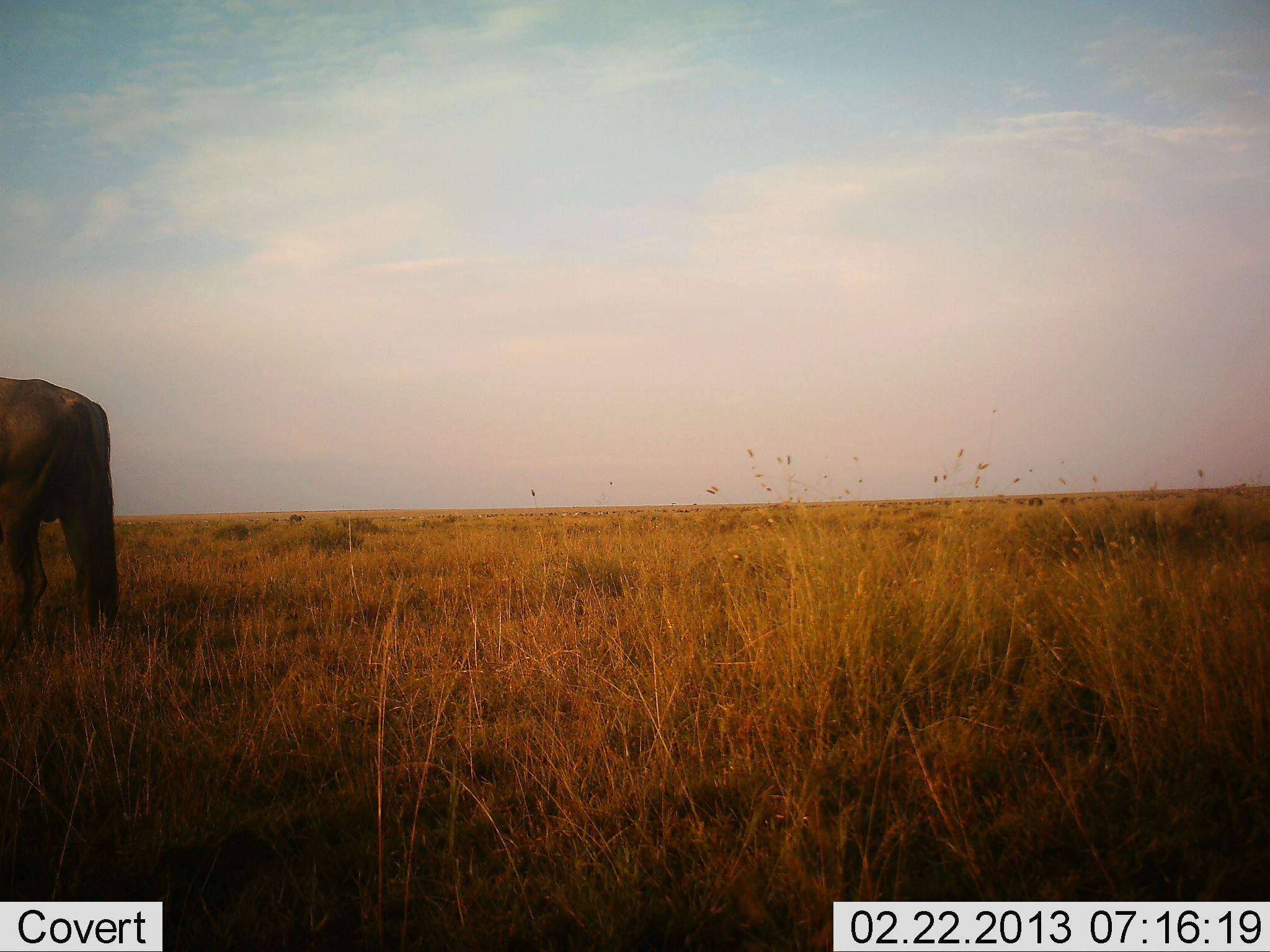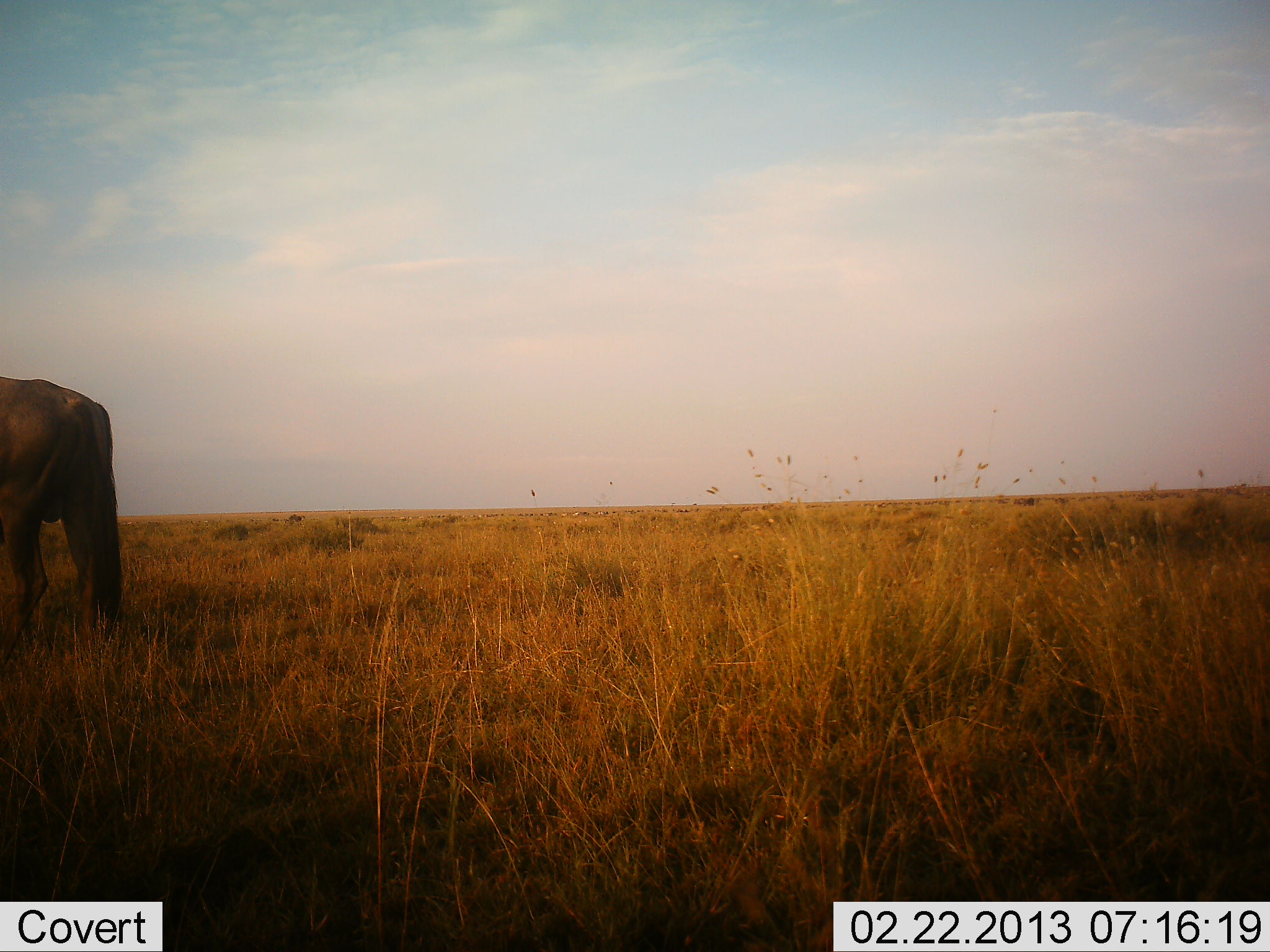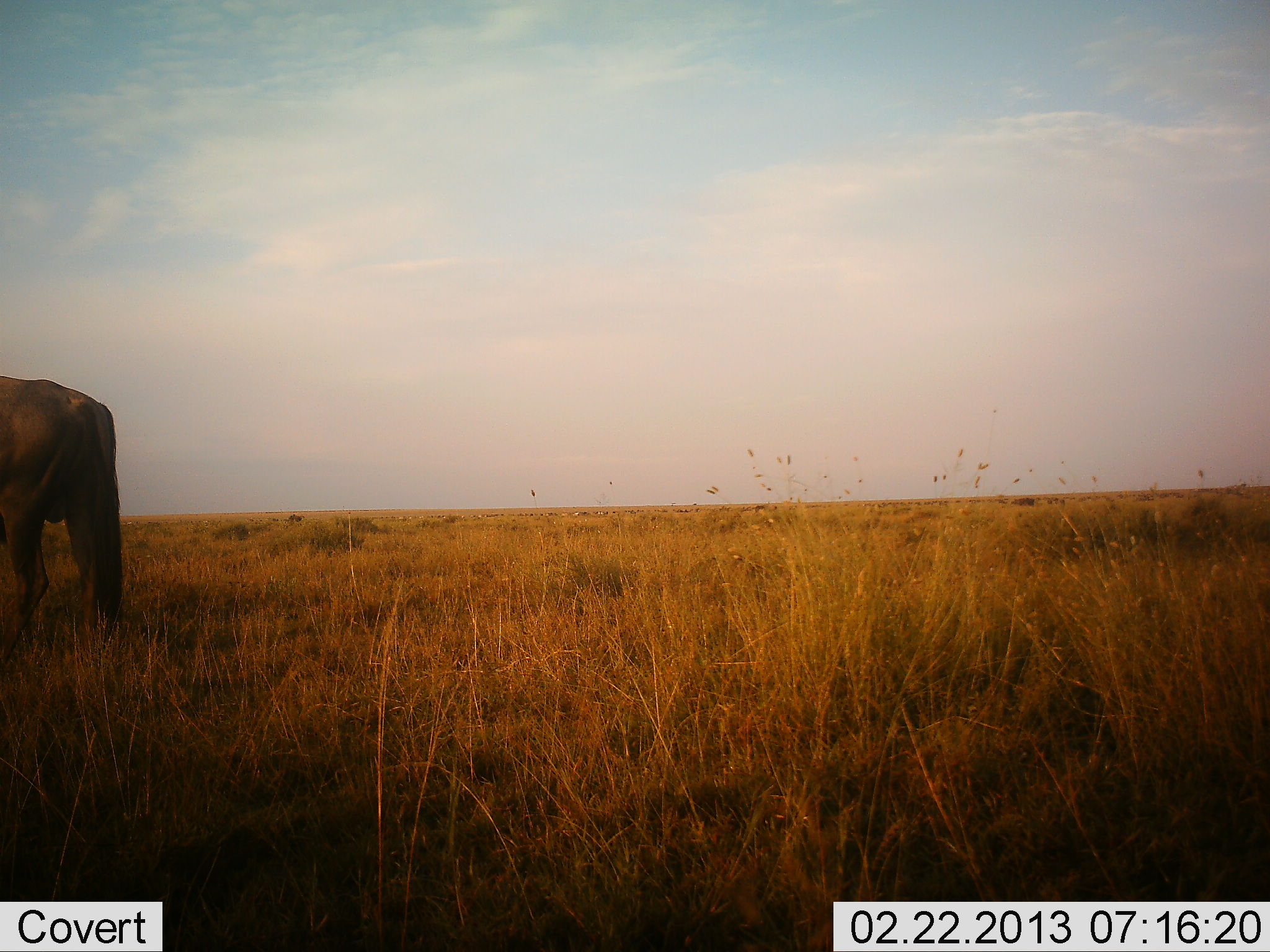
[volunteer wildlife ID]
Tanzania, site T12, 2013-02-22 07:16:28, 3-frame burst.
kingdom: Animalia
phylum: Chordata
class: Mammalia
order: Artiodactyla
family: Bovidae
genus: Connochaetes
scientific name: Connochaetes taurinus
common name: blue wildebeest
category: wildebeest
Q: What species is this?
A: Wildebeest (blue wildebeest) (Connochaetes taurinus).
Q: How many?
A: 1.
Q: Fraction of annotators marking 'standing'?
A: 93%.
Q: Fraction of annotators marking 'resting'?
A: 0%.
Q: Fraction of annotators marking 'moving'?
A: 14%.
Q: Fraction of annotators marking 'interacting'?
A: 0%.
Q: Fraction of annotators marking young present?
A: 0%.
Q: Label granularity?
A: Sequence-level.